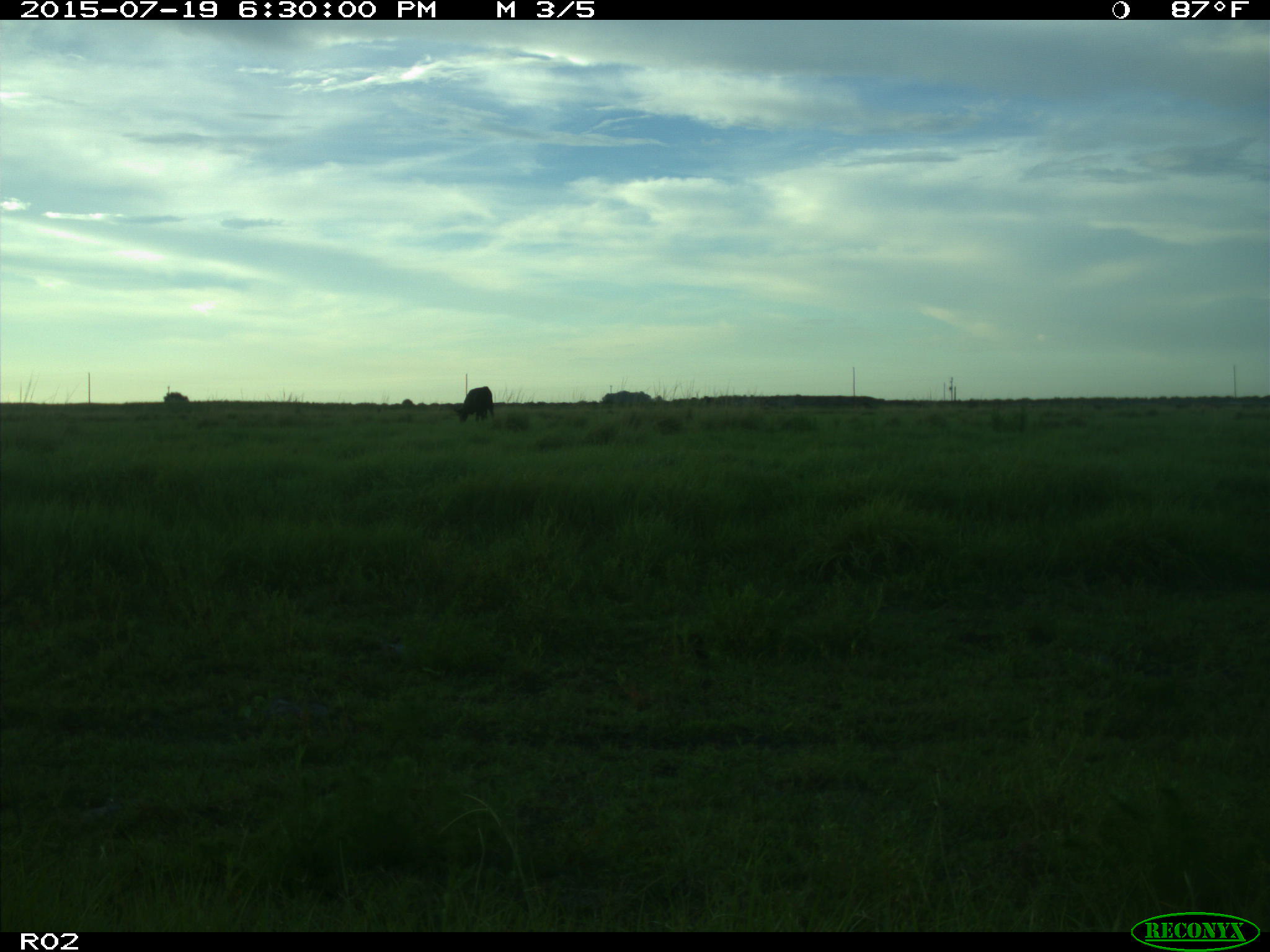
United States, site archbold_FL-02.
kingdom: Animalia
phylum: Chordata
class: Mammalia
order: Artiodactyla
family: Bovidae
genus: Bos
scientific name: Bos taurus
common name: domestic cow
Bos taurus (domestic cow).